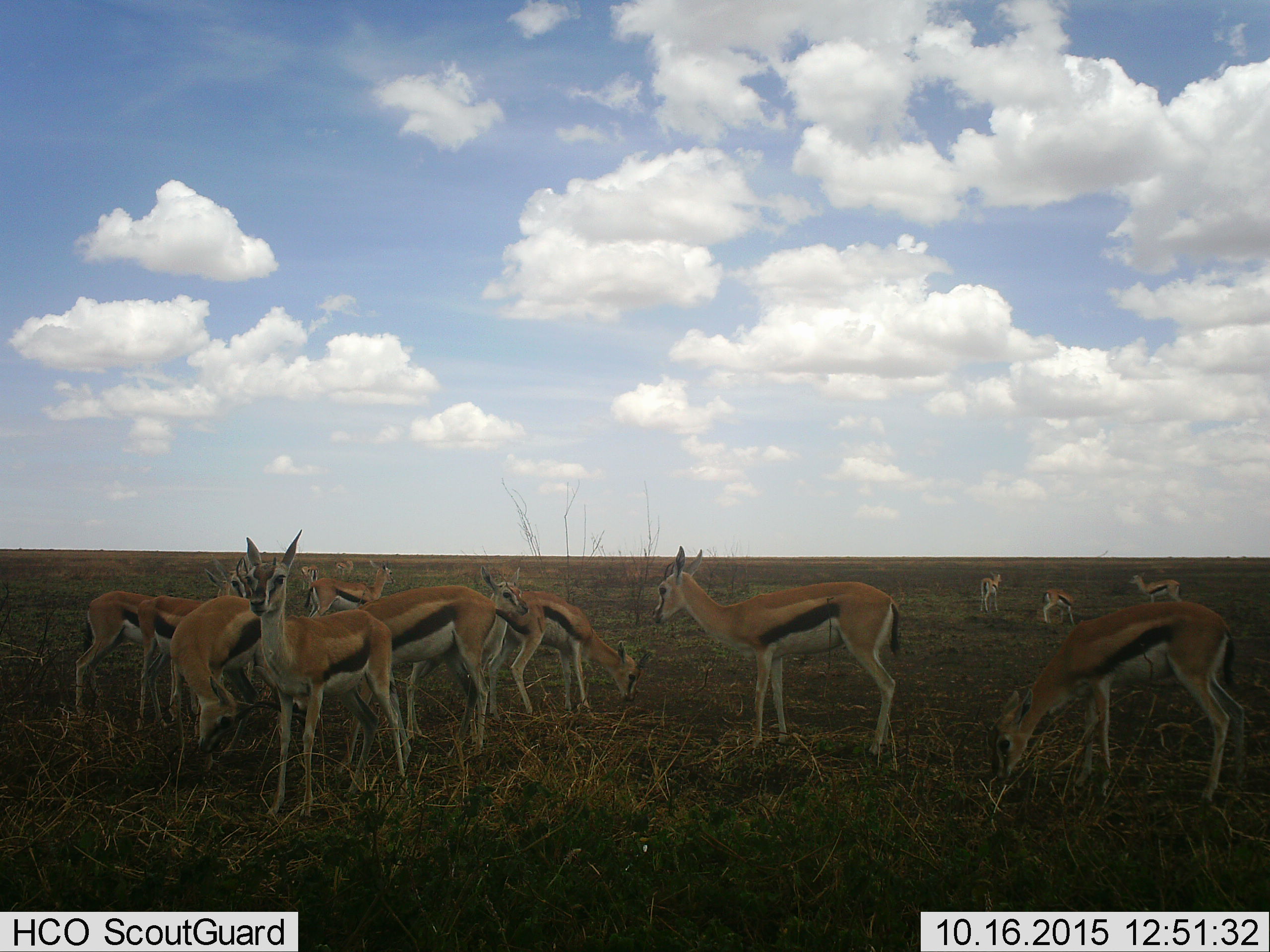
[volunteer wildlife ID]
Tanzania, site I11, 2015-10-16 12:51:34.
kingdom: Animalia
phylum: Chordata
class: Mammalia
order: Artiodactyla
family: Bovidae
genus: Eudorcas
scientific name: Eudorcas thomsonii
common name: thomson's gazelle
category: gazellethomsons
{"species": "gazellethomsons (thomson's gazelle) (Eudorcas thomsonii)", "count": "11-50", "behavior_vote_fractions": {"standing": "100%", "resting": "10%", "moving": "30%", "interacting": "20%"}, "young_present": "10%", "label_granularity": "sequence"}